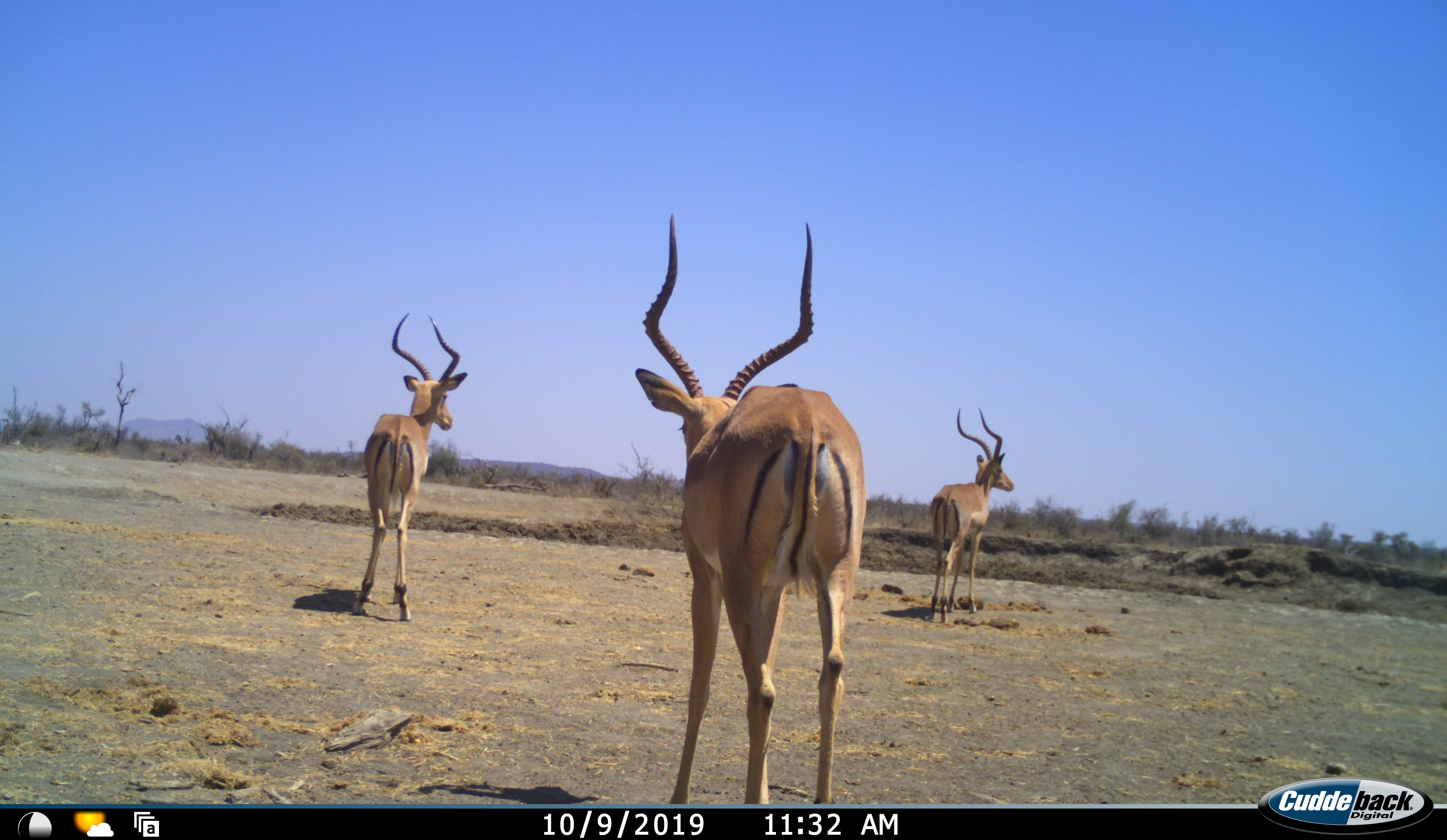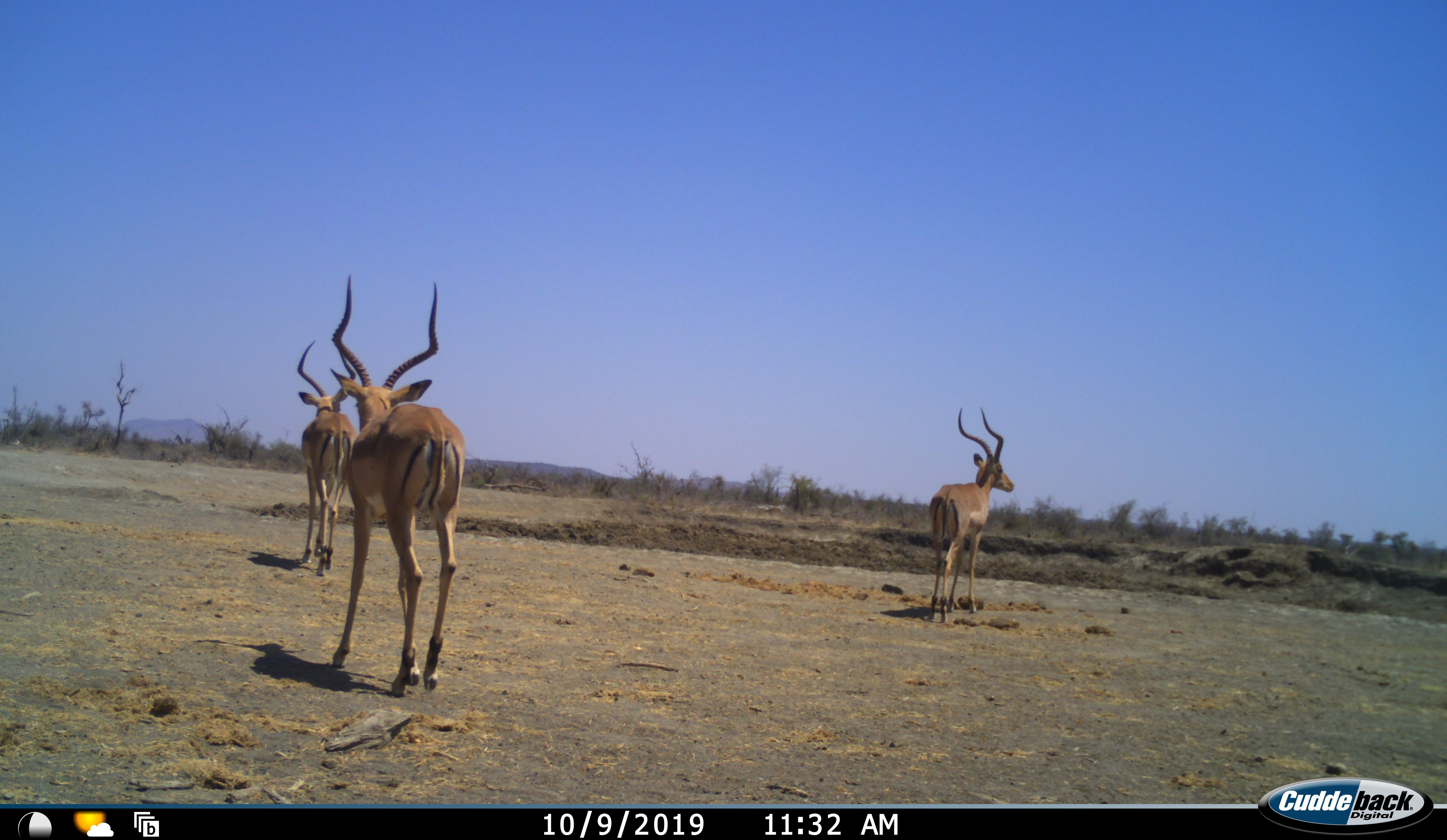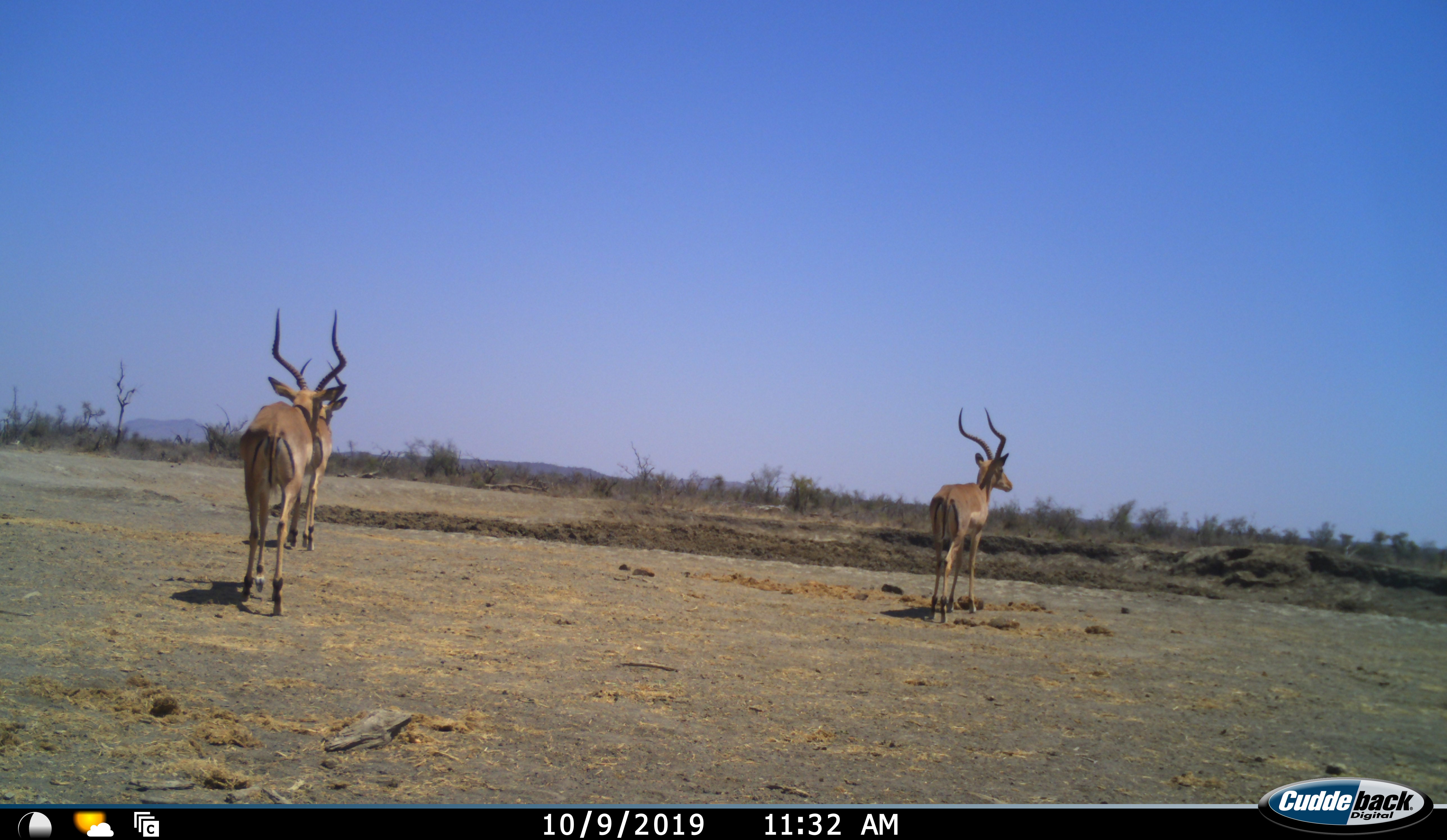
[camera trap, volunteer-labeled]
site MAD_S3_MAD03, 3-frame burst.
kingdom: Animalia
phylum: Chordata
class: Mammalia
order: Artiodactyla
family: Bovidae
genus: Aepyceros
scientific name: Aepyceros melampus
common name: impala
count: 3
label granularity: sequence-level